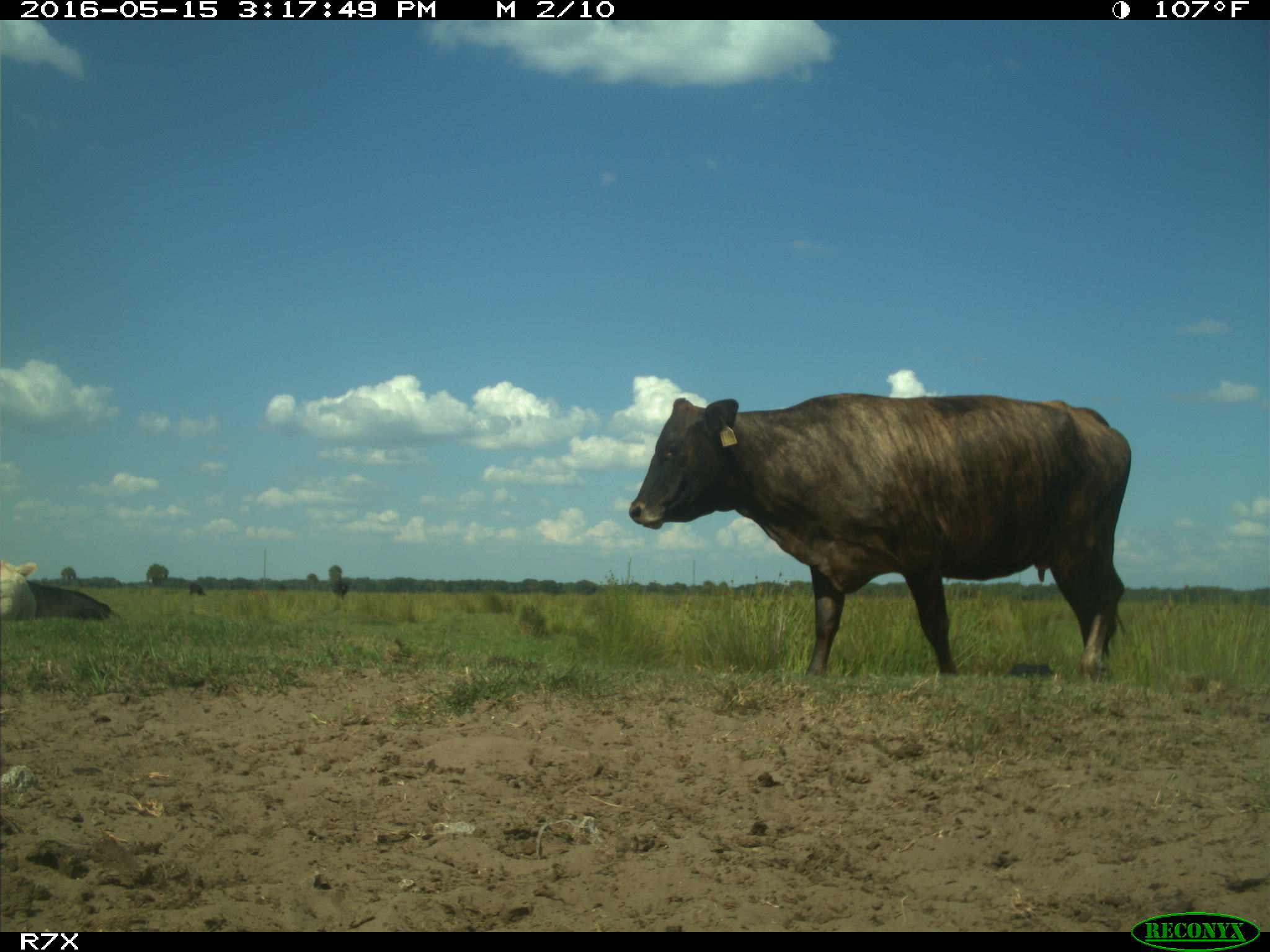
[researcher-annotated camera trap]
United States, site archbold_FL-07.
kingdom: Animalia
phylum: Chordata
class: Mammalia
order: Artiodactyla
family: Bovidae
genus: Bos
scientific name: Bos taurus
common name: domestic cow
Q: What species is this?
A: Bos taurus (domestic cow).